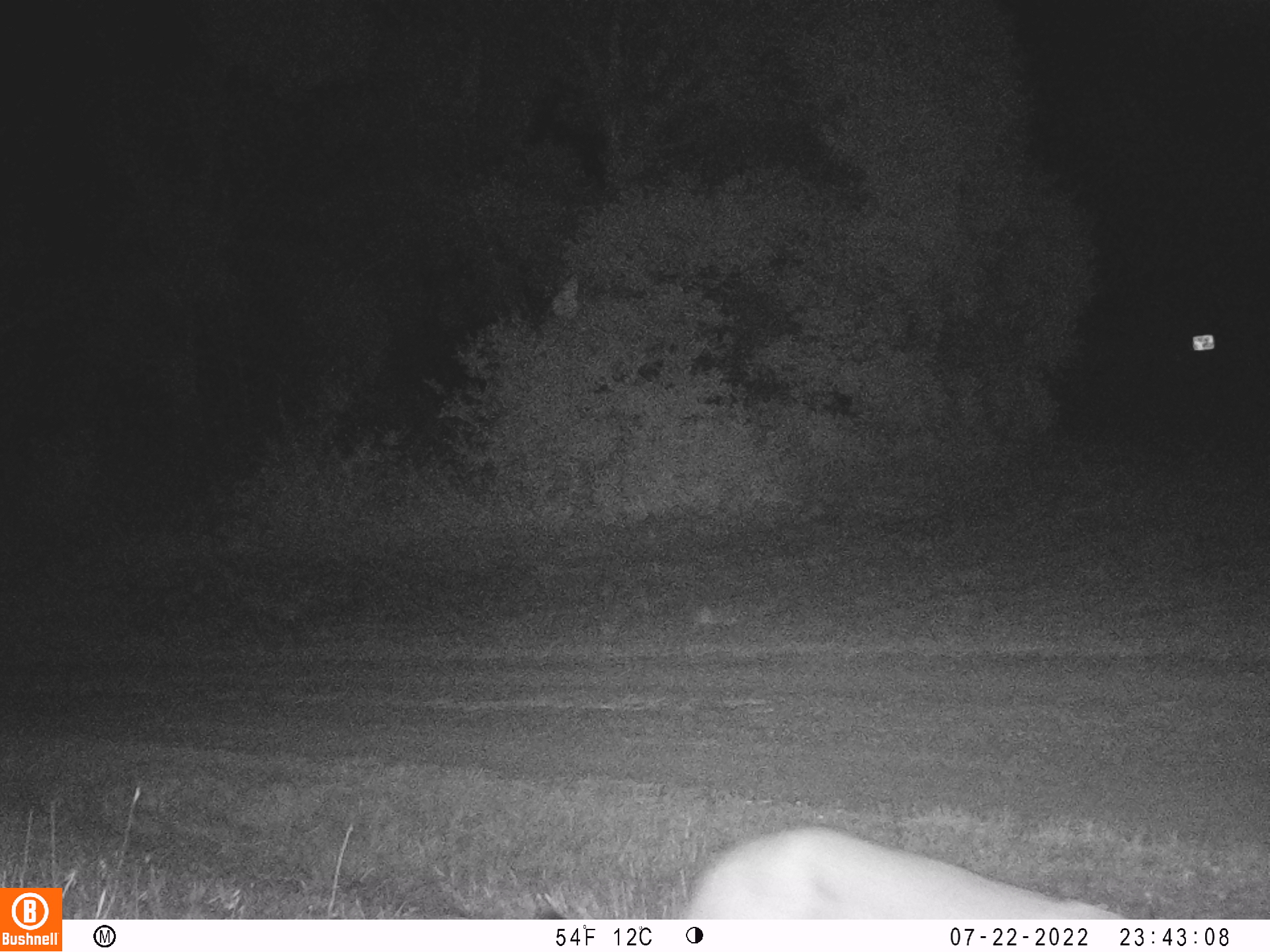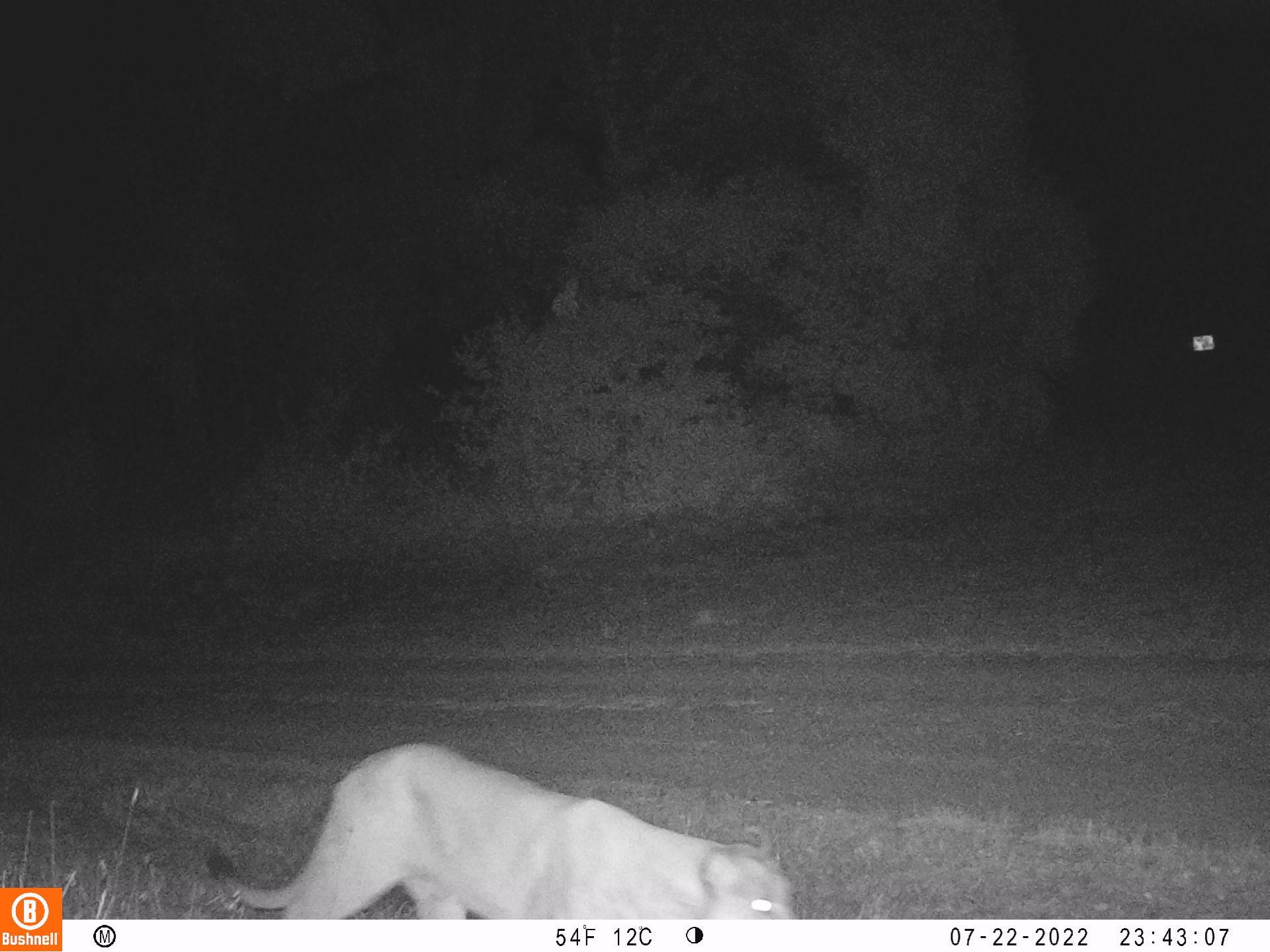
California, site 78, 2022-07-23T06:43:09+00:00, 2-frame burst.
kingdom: Animalia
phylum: Chordata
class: Mammalia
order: Carnivora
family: Felidae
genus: Puma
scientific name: Puma concolor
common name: puma